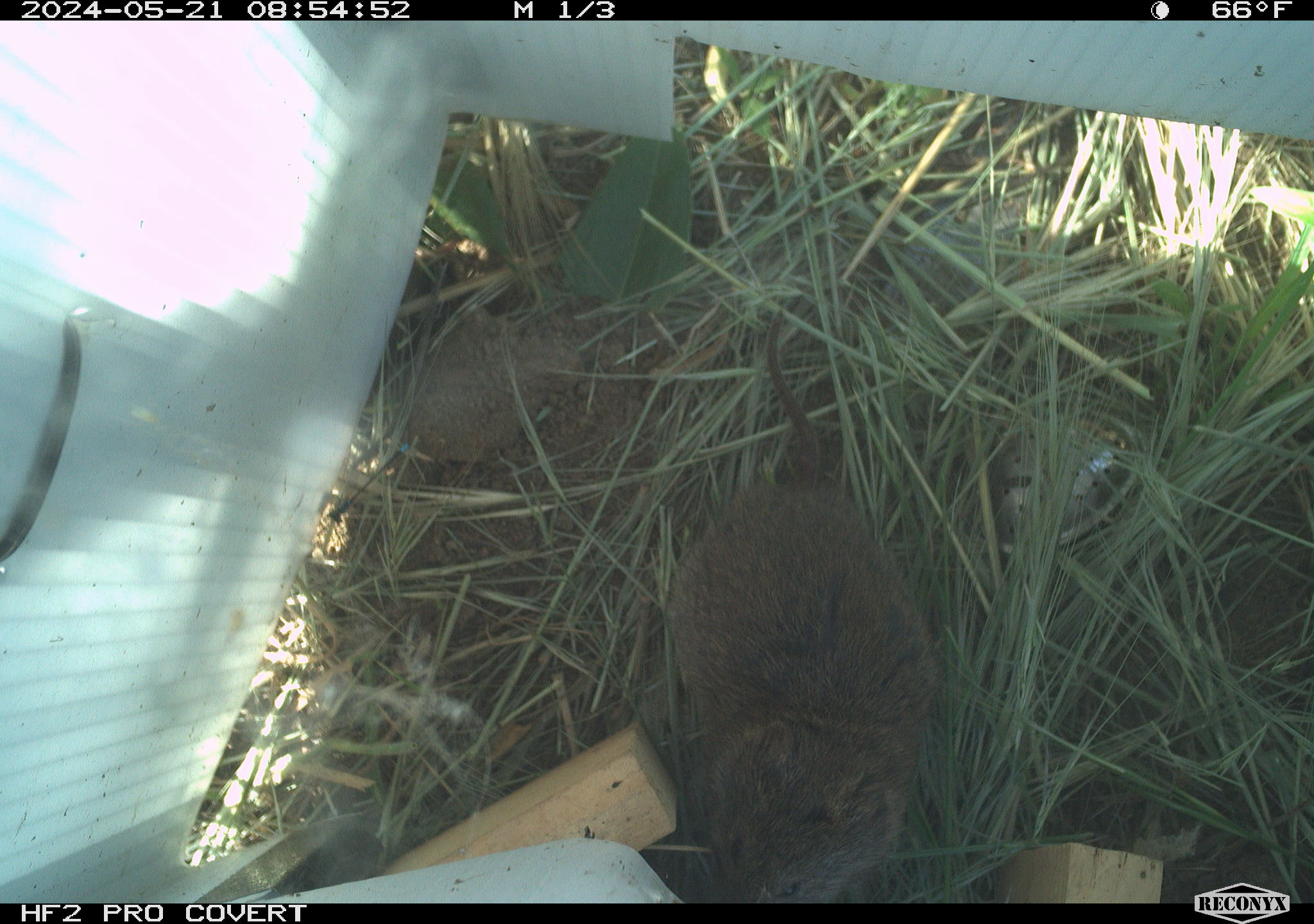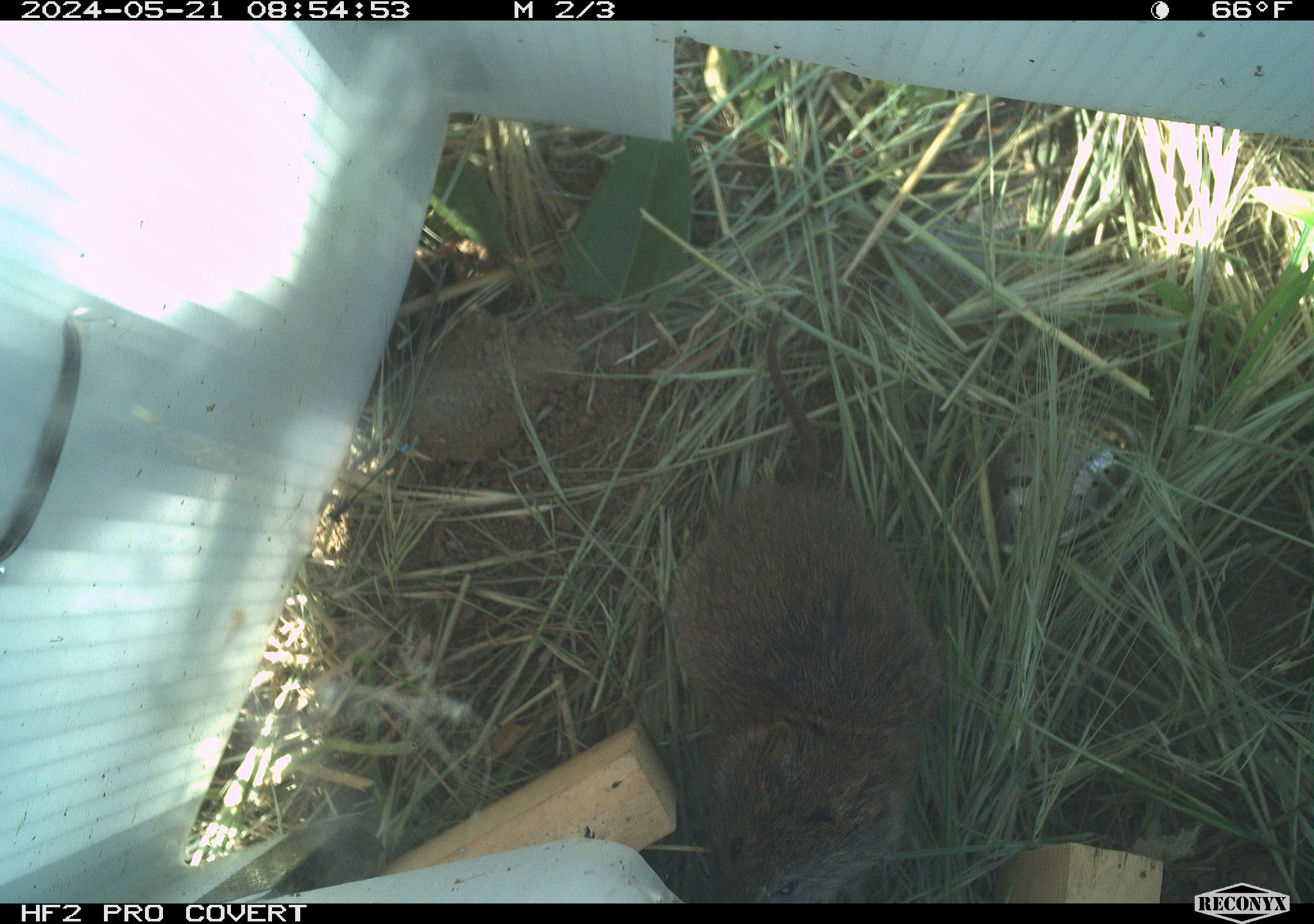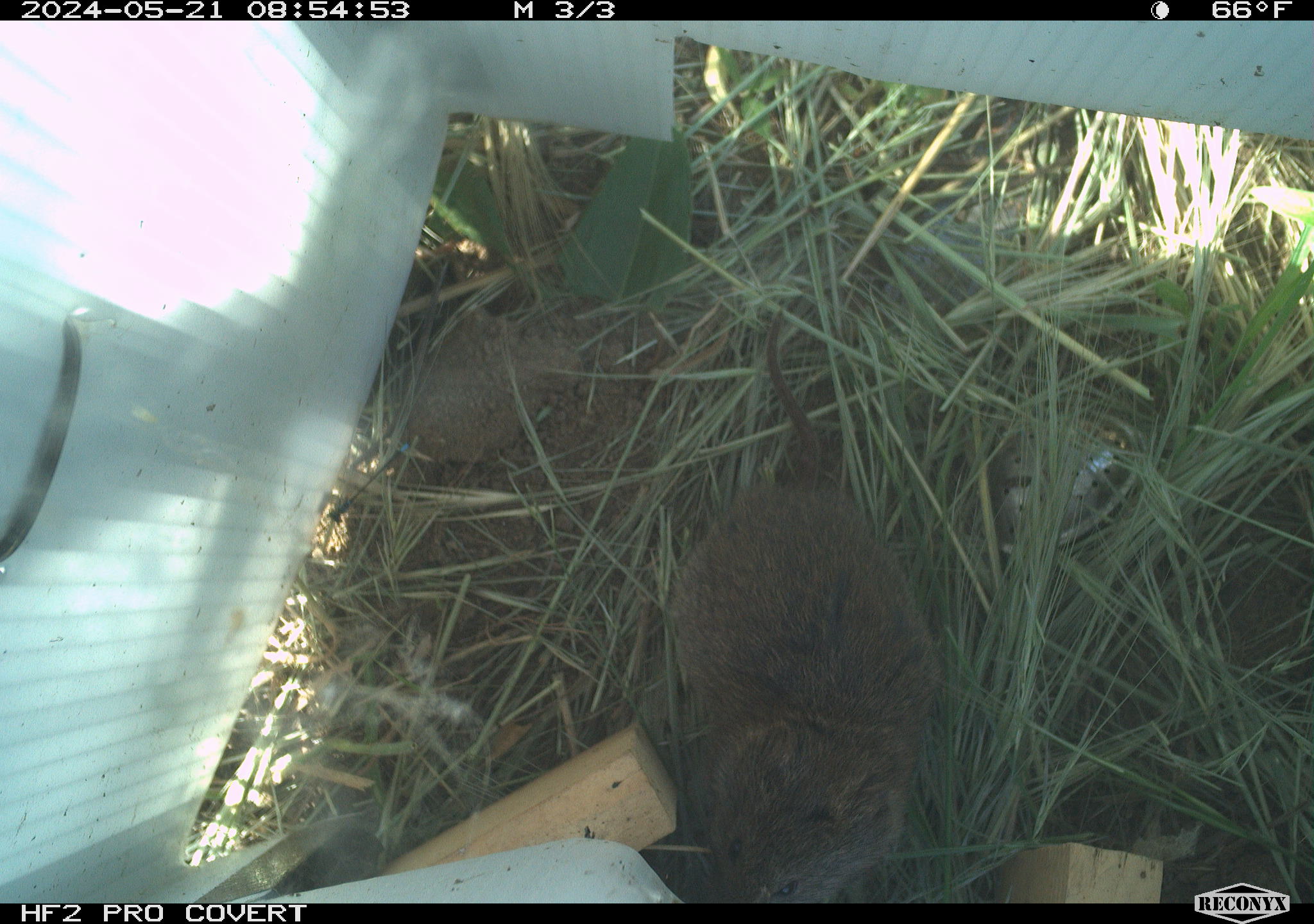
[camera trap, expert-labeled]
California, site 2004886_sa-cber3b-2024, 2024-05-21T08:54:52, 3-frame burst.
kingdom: Animalia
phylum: Chordata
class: Mammalia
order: Rodentia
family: Cricetidae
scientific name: Arvicolinae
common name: voles, lemmings, and muskrats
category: arvicolinae subfamily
Arvicolinae subfamily (voles, lemmings, and muskrats) (Arvicolinae).